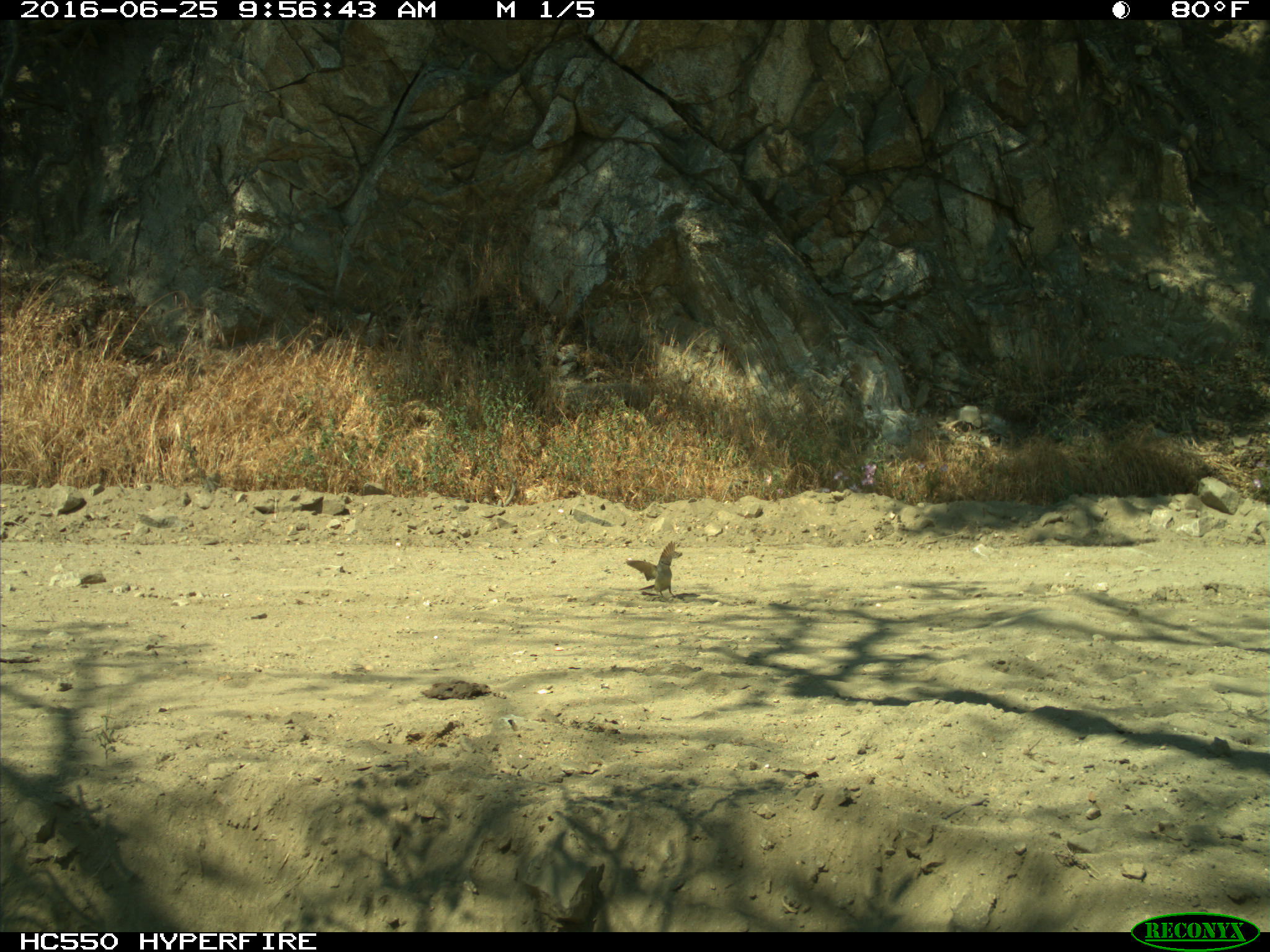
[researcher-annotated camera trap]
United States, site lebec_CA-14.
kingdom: Animalia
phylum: Chordata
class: Aves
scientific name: Aves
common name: birds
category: unidentified bird